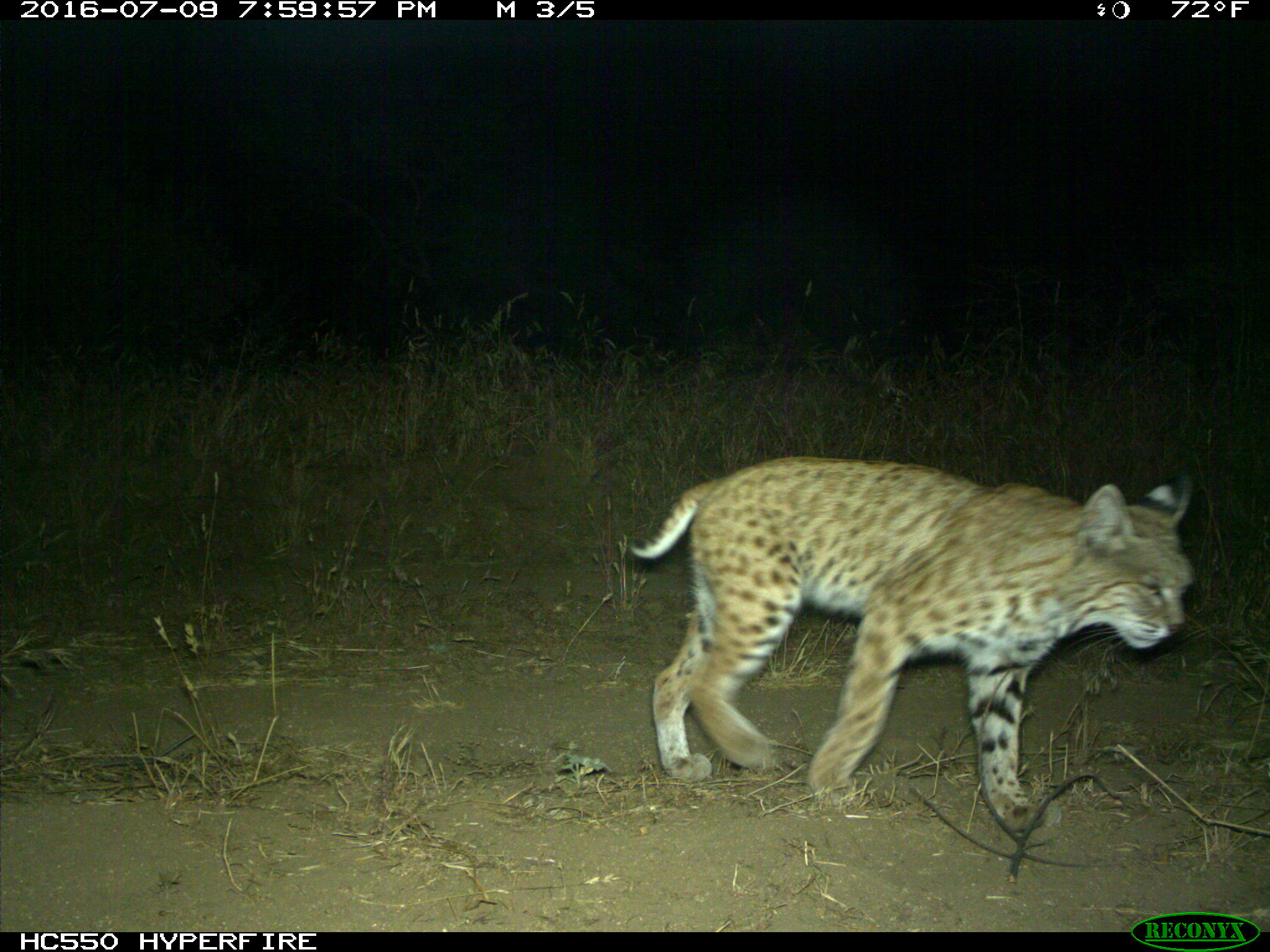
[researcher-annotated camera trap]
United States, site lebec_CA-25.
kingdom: Animalia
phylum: Chordata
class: Mammalia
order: Carnivora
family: Felidae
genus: Lynx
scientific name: Lynx rufus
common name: bobcat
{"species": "Lynx rufus (bobcat)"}